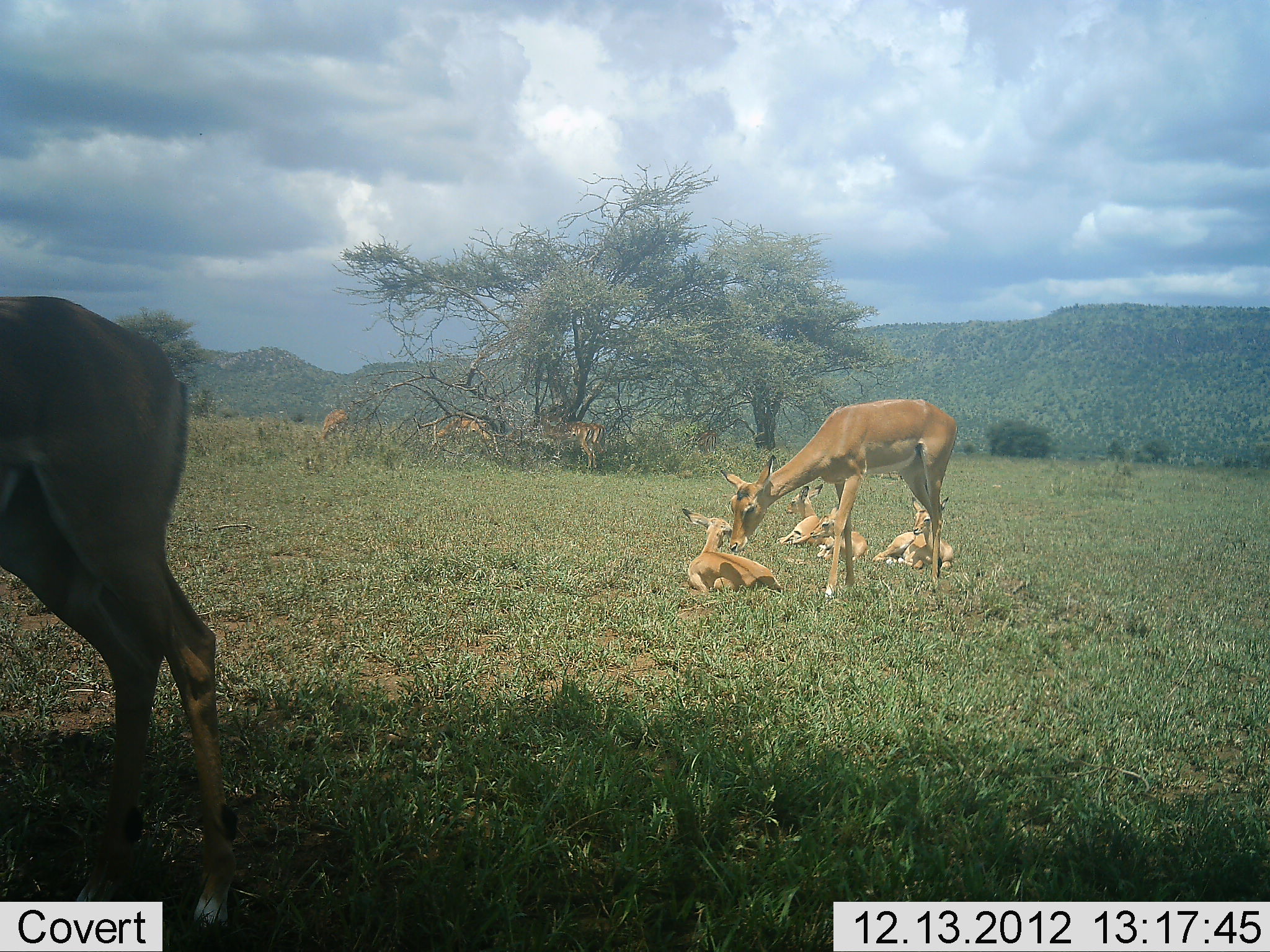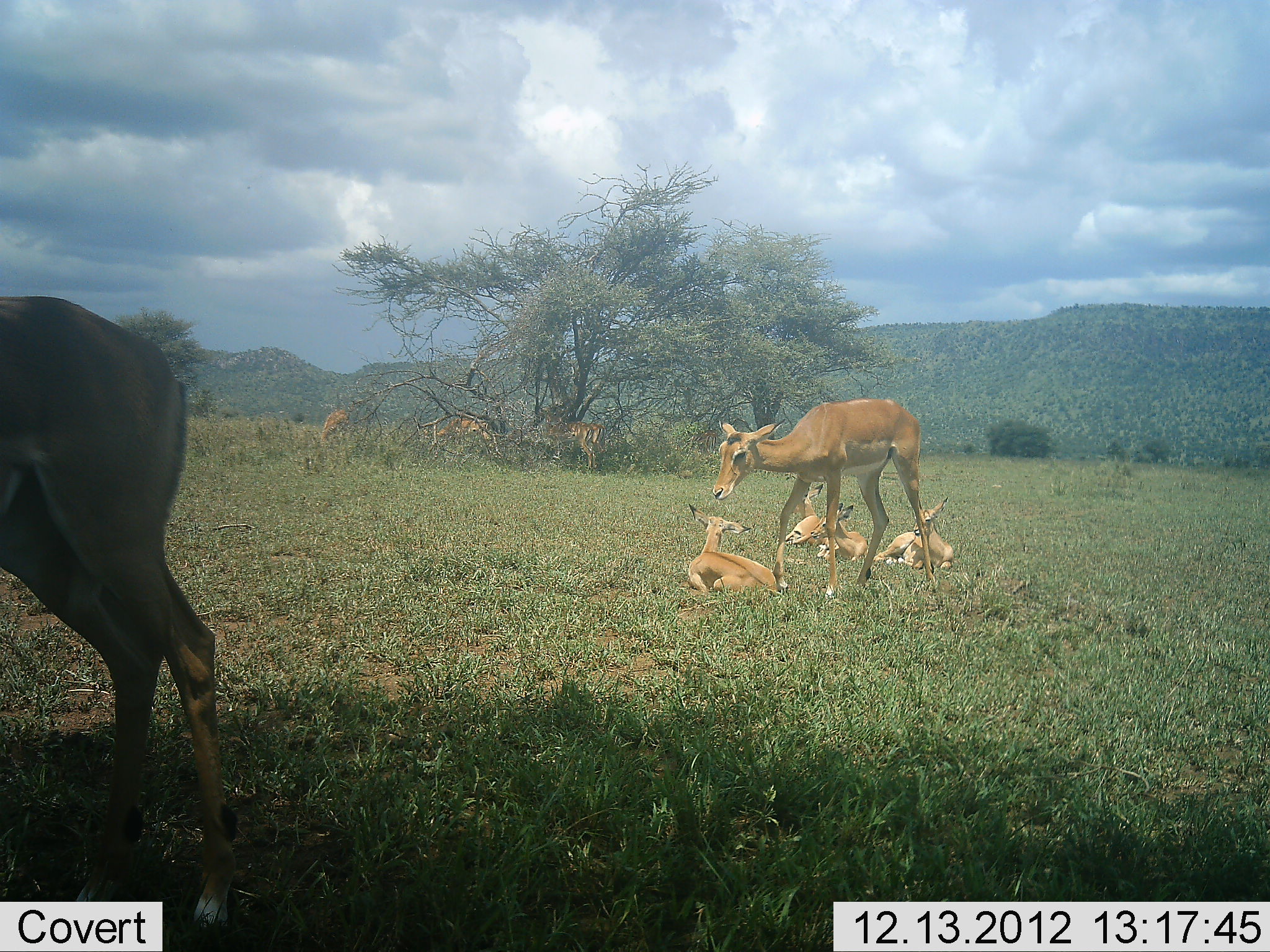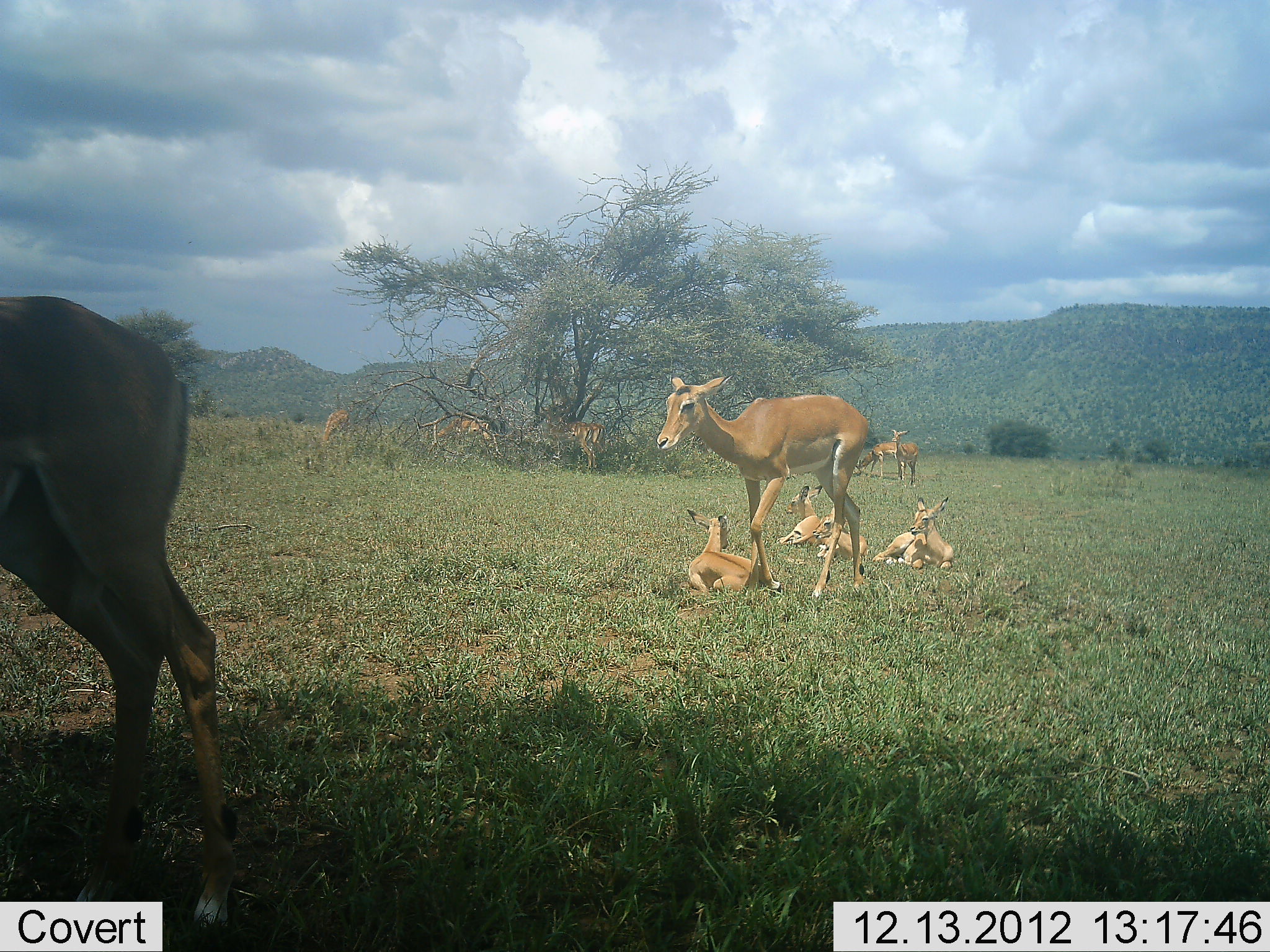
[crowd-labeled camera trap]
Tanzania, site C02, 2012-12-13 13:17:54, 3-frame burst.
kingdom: Animalia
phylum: Chordata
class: Mammalia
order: Artiodactyla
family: Bovidae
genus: Aepyceros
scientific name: Aepyceros melampus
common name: impala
Impala (Aepyceros melampus), count 11-50. Behavior (volunteer vote fractions): standing 75%, resting 95%, moving 65%, interacting 0%. Young present (vote fraction): 35%. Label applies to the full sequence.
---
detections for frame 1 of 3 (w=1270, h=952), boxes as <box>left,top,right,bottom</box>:
animal: <box>0,294,237,936</box>; <box>720,398,959,601</box>; <box>681,507,785,597</box>; <box>872,496,954,579</box>; <box>536,407,593,474</box>; <box>776,482,829,546</box>; <box>810,507,868,565</box>; <box>434,417,491,457</box>; <box>311,409,351,451</box>; <box>576,421,607,471</box>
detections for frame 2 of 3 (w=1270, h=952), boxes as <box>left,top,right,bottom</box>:
animal: <box>0,294,237,936</box>; <box>713,398,938,601</box>; <box>686,502,785,598</box>; <box>872,496,954,576</box>; <box>809,502,868,565</box>; <box>539,407,593,474</box>; <box>776,482,829,546</box>; <box>434,417,491,457</box>; <box>311,409,351,451</box>; <box>576,422,607,472</box>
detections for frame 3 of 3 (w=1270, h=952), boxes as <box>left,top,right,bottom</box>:
animal: <box>0,296,236,935</box>; <box>655,371,880,604</box>; <box>686,508,775,598</box>; <box>872,496,954,573</box>; <box>539,405,593,474</box>; <box>812,502,868,563</box>; <box>776,484,829,546</box>; <box>434,417,491,457</box>; <box>856,442,906,481</box>; <box>311,409,351,451</box>; <box>575,420,607,472</box>; <box>890,429,919,486</box>